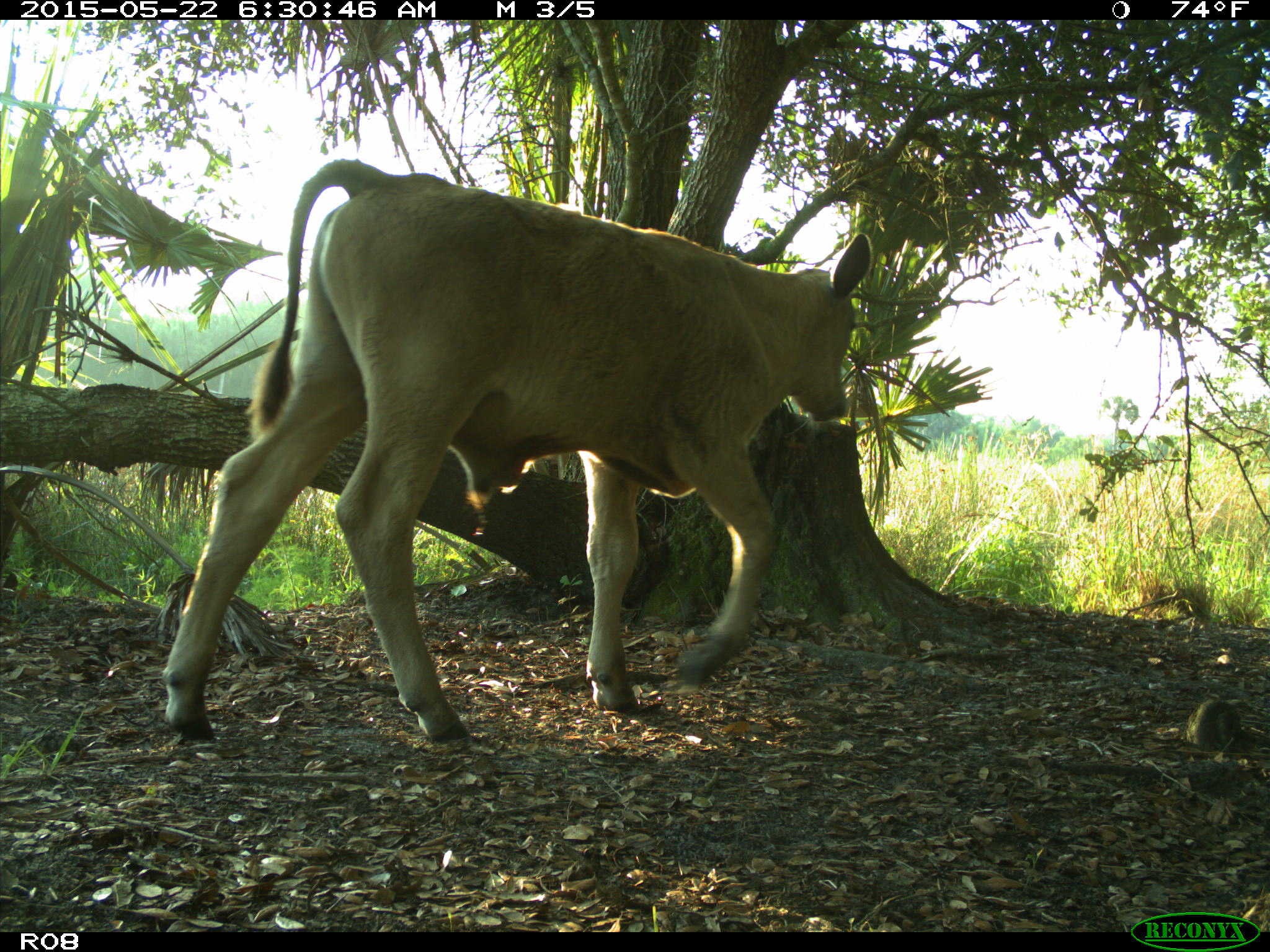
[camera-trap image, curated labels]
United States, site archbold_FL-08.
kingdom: Animalia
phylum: Chordata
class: Mammalia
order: Artiodactyla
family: Bovidae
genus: Bos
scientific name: Bos taurus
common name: domestic cow